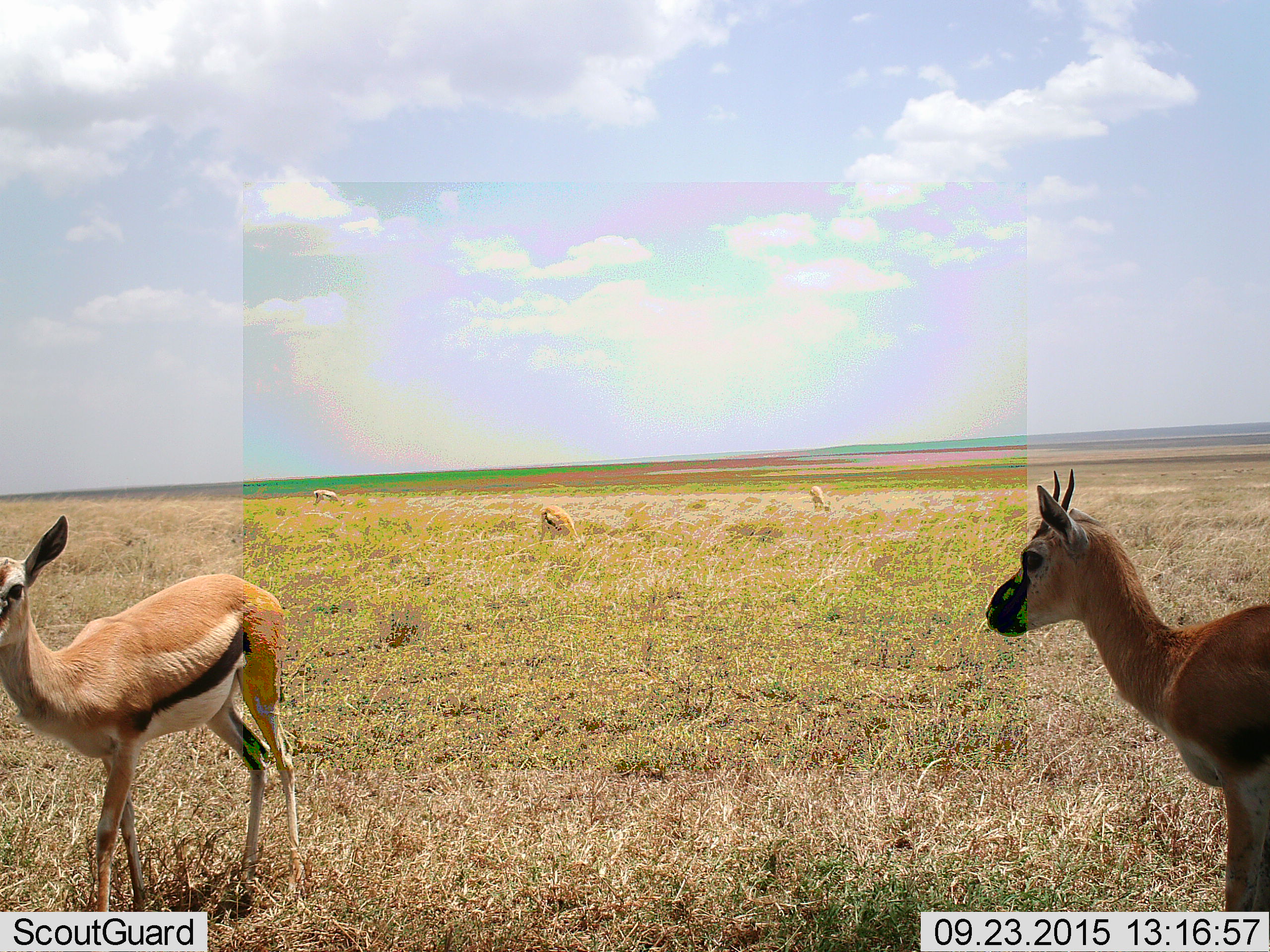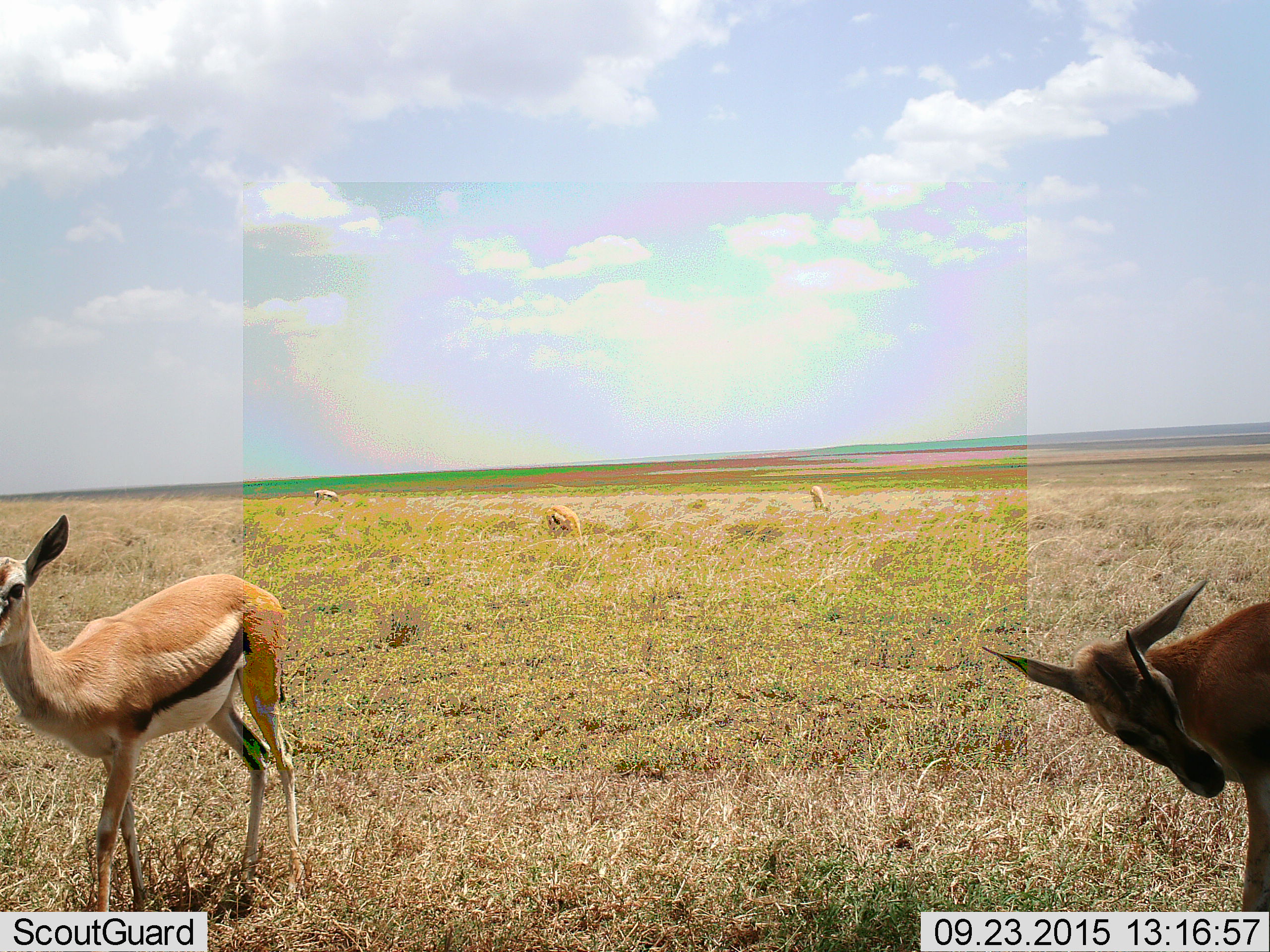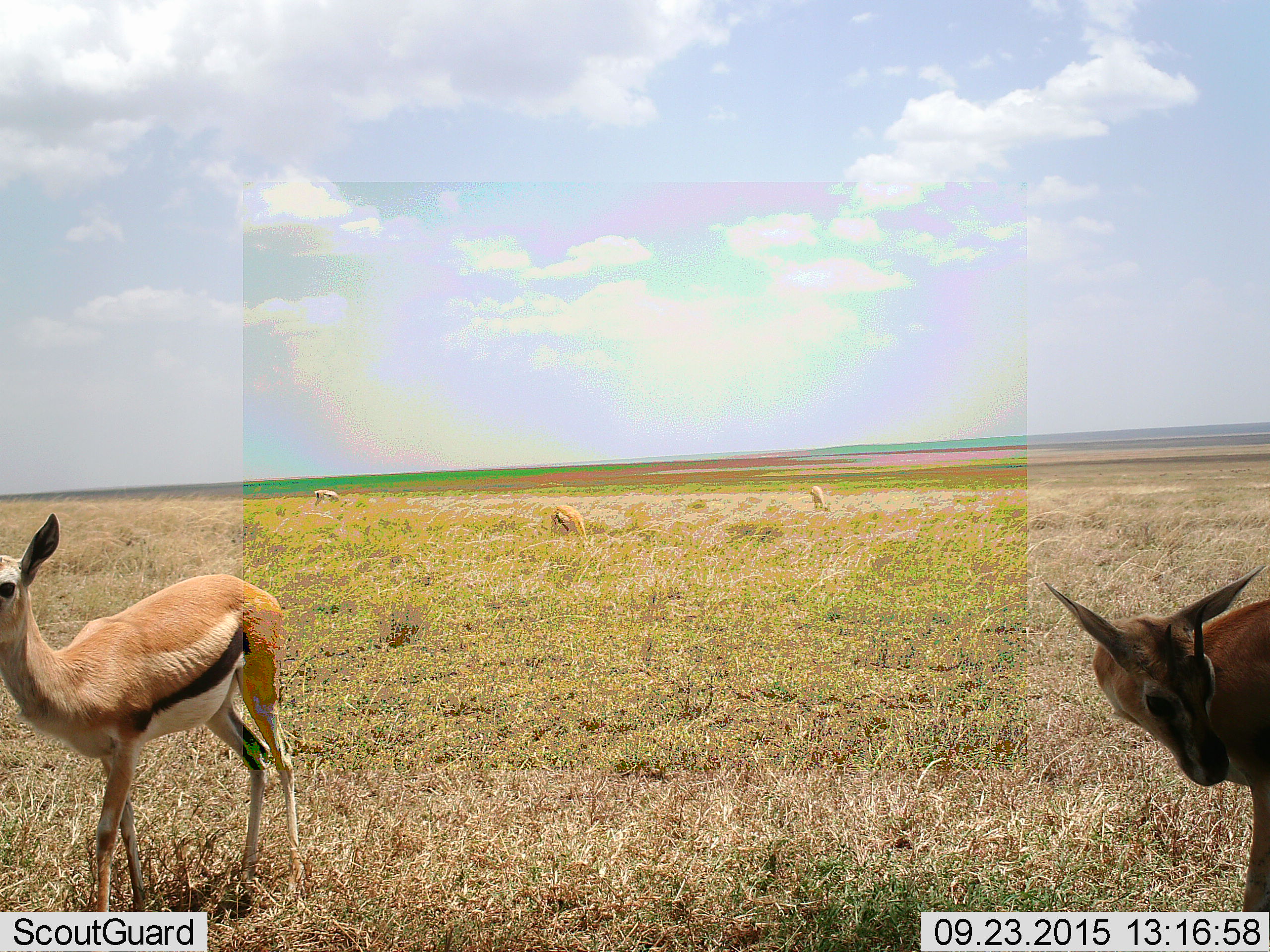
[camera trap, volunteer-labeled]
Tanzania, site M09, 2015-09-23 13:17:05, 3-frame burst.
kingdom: Animalia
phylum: Chordata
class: Mammalia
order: Artiodactyla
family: Bovidae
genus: Eudorcas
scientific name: Eudorcas thomsonii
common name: thomson's gazelle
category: gazellethomsons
Gazellethomsons (thomson's gazelle) (Eudorcas thomsonii), count 5. Behavior (volunteer vote fractions): standing 100%, resting 0%, moving 44%, interacting 0%. Young present (vote fraction): 44%. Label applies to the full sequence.